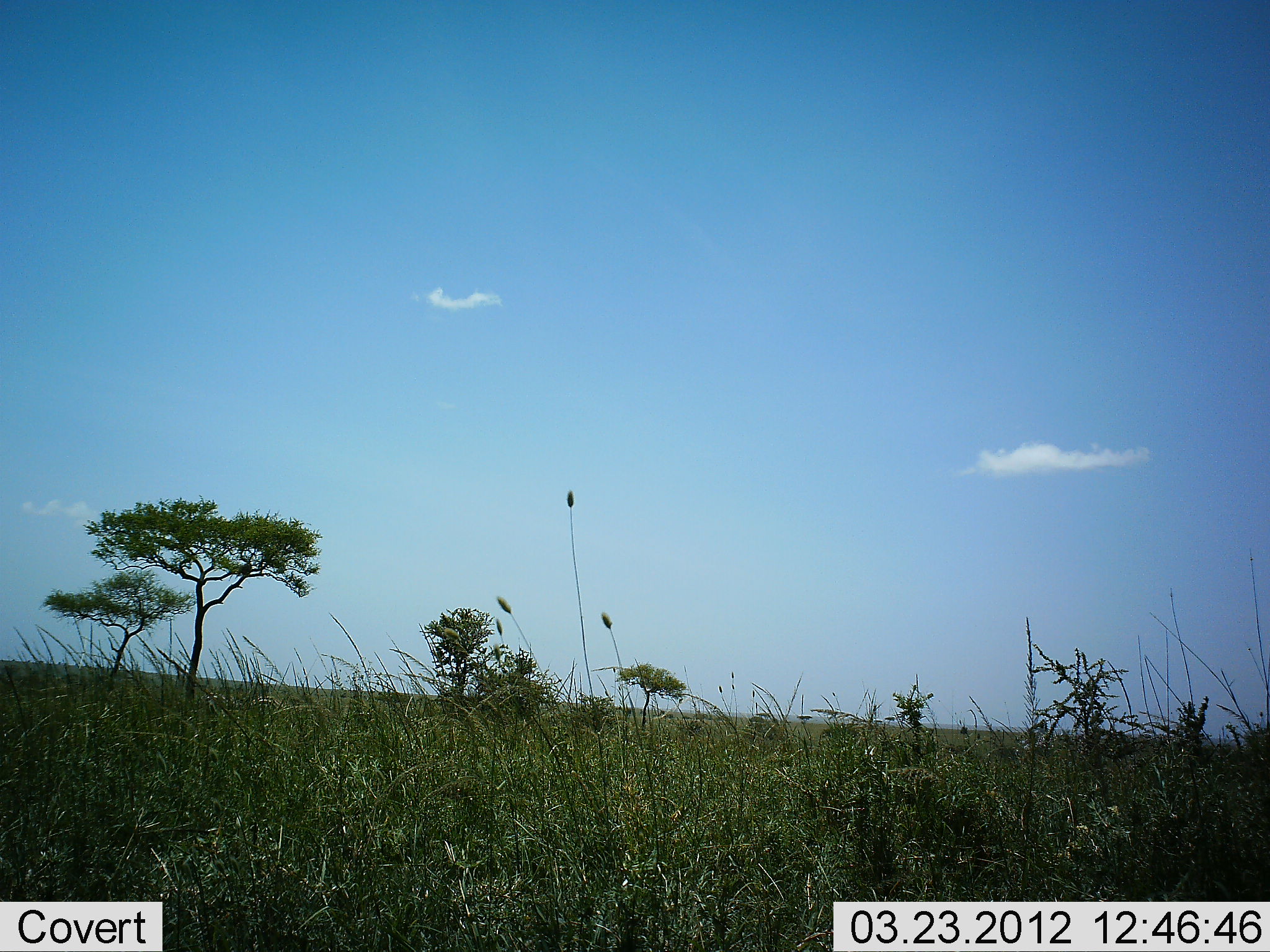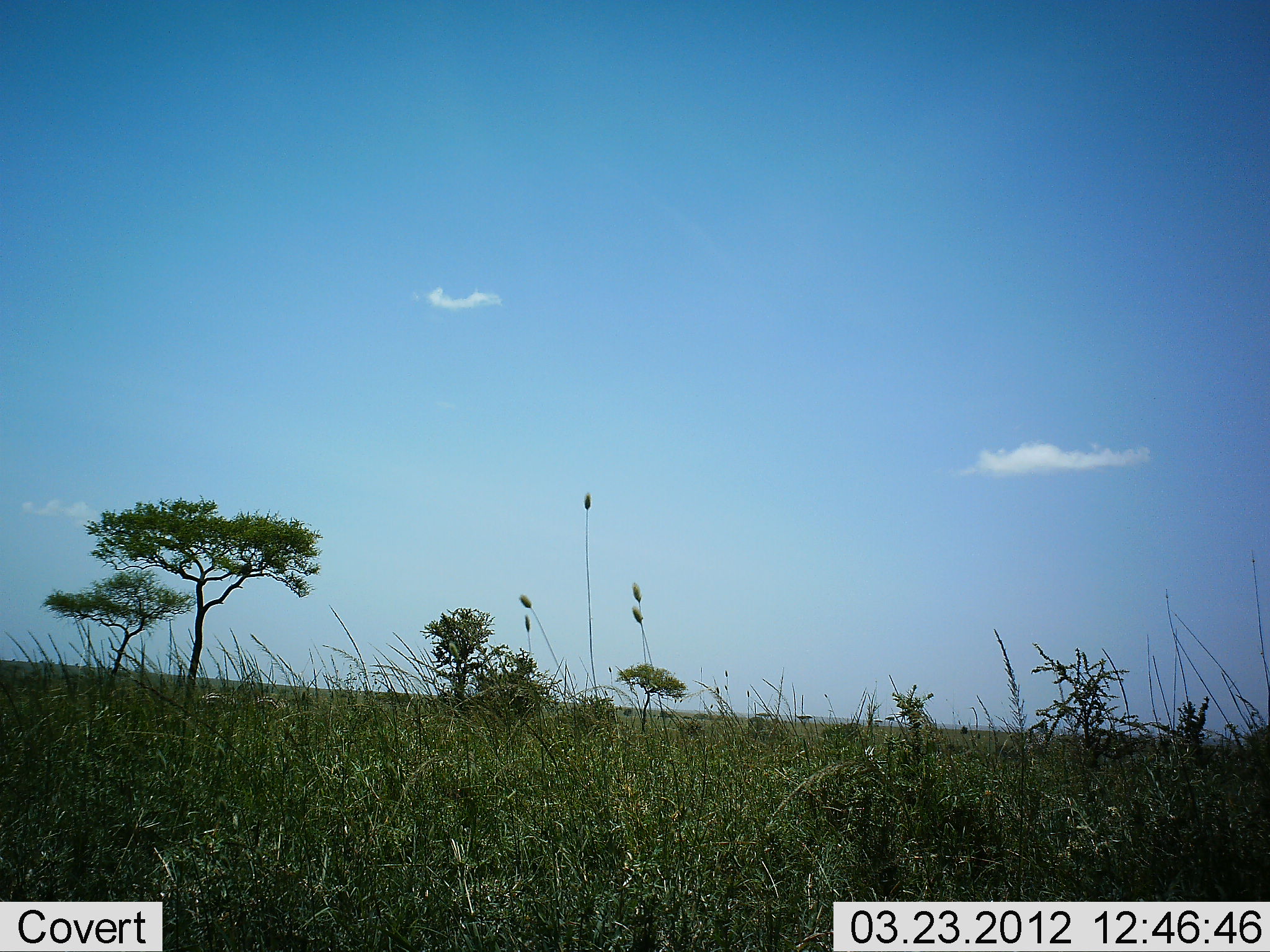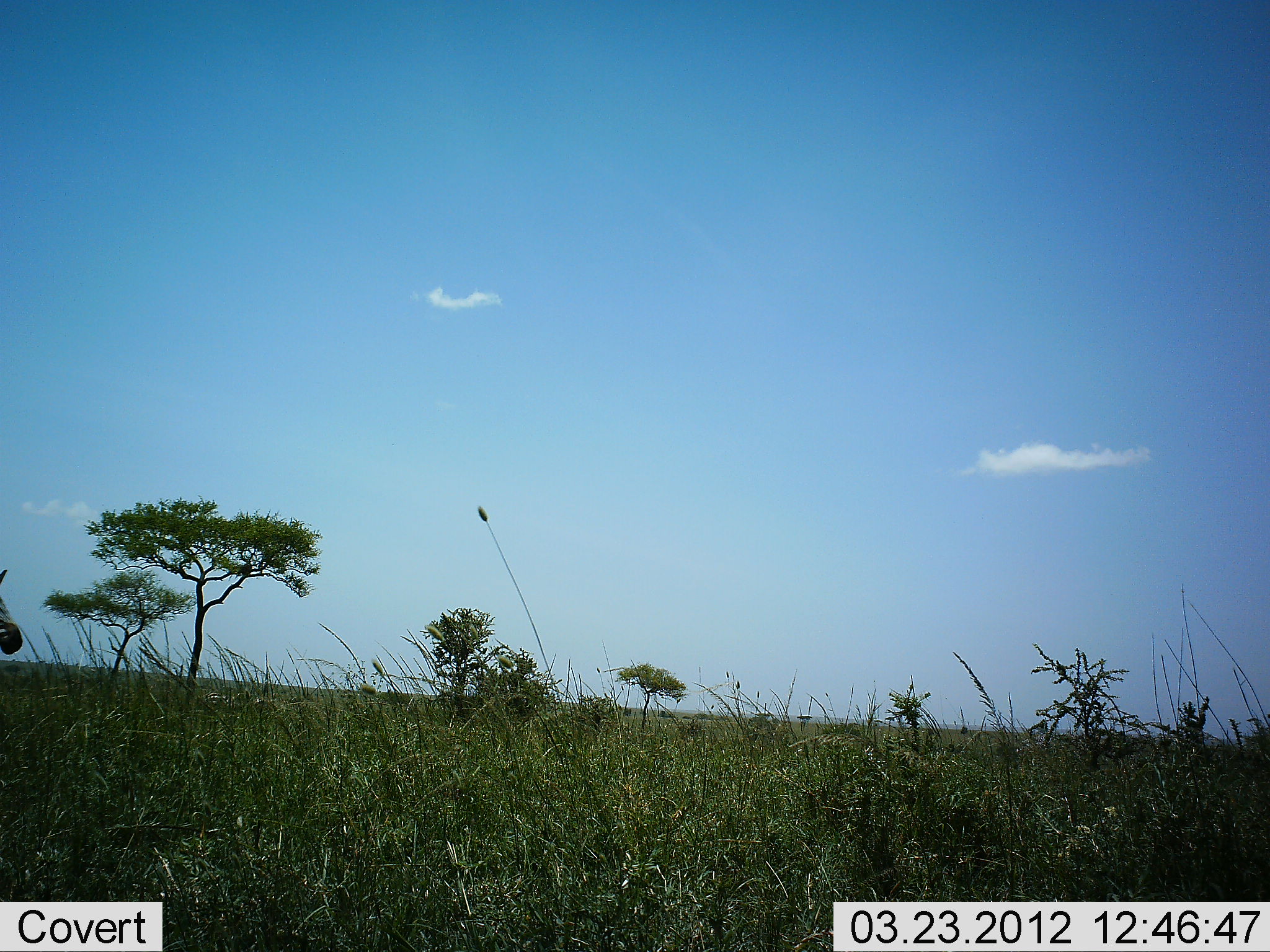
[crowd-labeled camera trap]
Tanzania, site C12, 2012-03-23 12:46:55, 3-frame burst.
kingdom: Animalia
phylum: Chordata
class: Mammalia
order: Perissodactyla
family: Equidae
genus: Equus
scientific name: Equus quagga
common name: plains zebra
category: zebra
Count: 1.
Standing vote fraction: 11%.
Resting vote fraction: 0%.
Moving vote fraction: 89%.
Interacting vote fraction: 0%.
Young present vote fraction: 0%.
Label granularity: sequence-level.